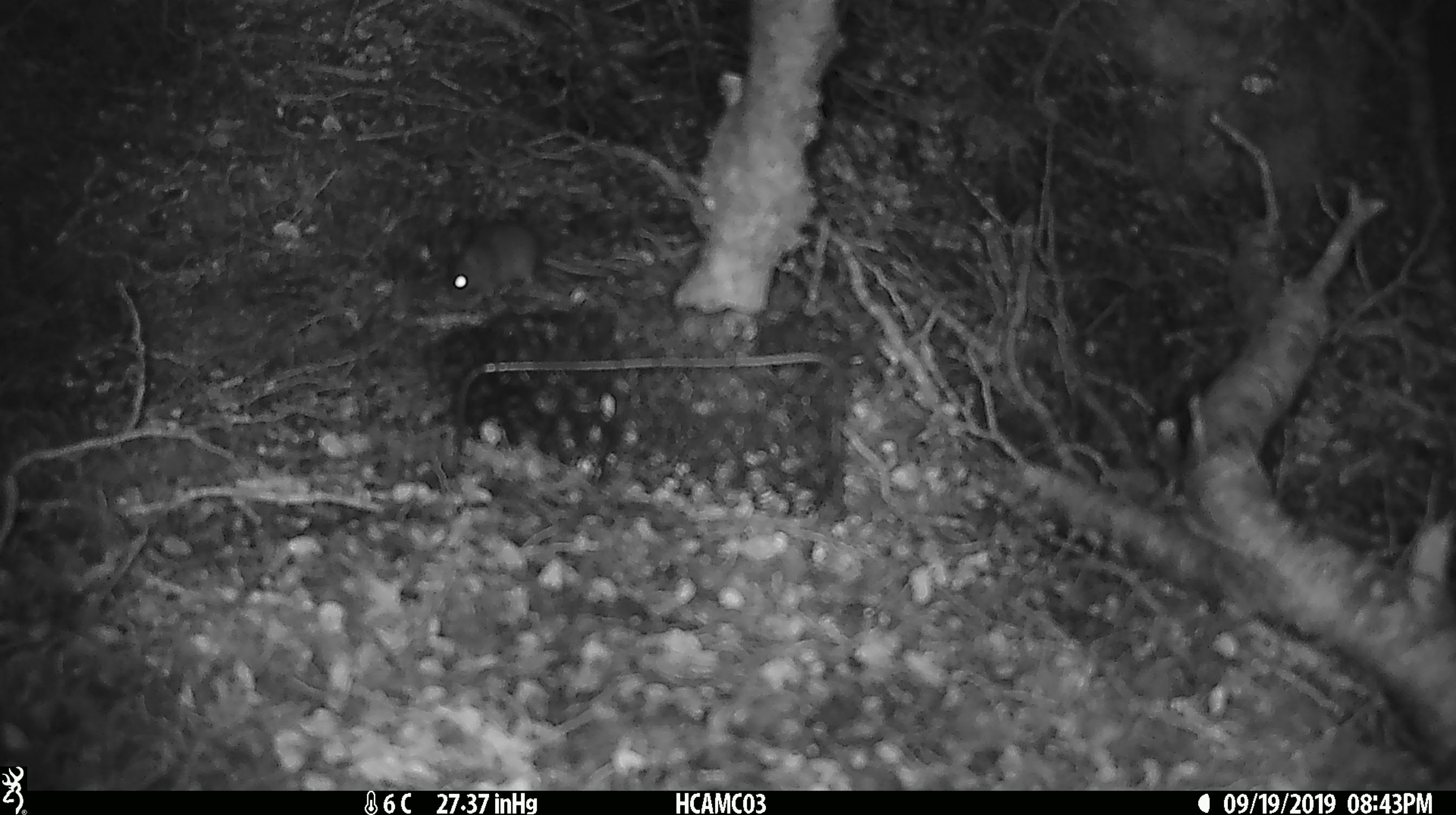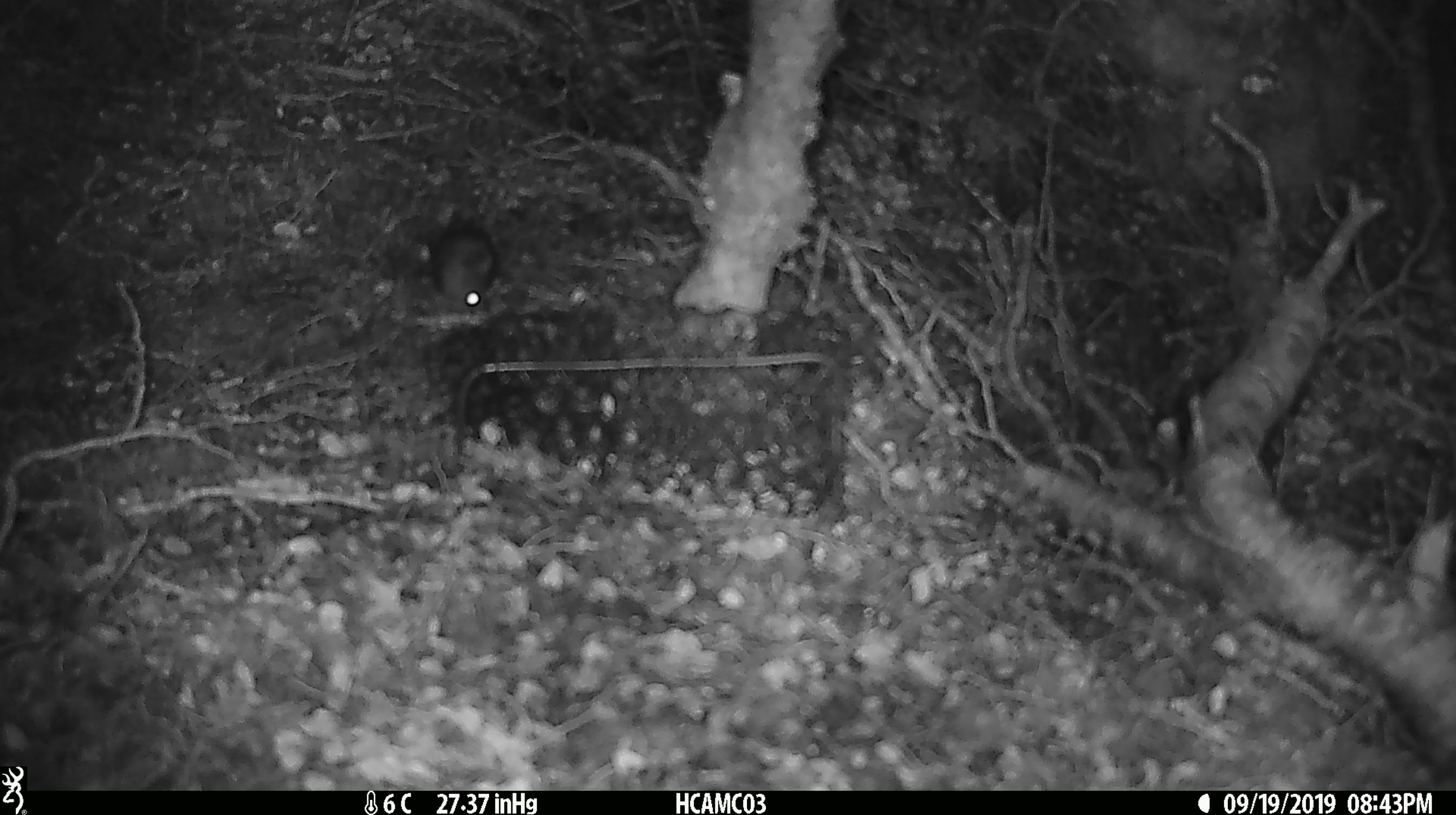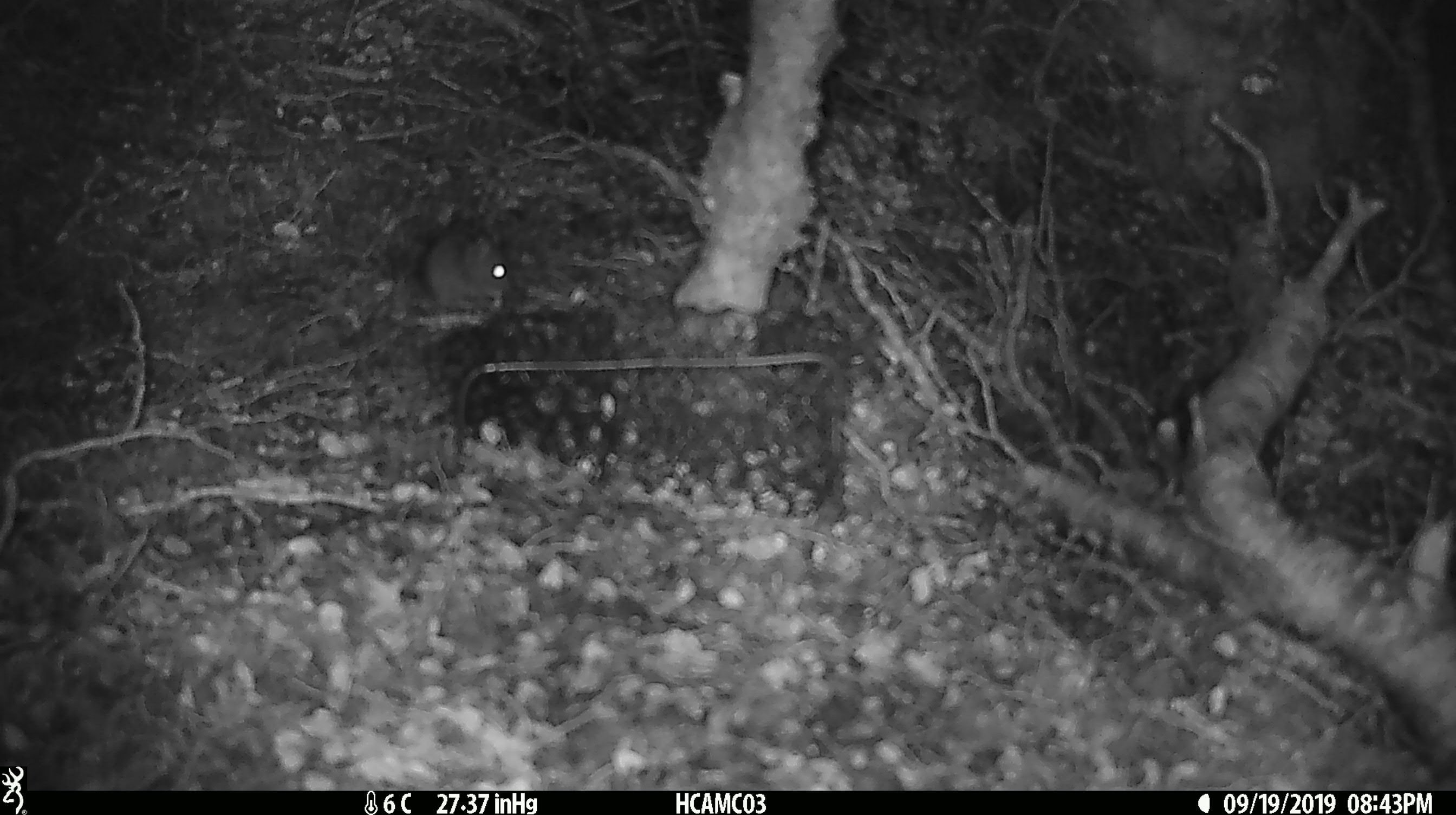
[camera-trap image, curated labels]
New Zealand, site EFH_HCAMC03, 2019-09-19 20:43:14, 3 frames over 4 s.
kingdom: Animalia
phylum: Chordata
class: Mammalia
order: Rodentia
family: Muridae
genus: Mus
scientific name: Mus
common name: mouse